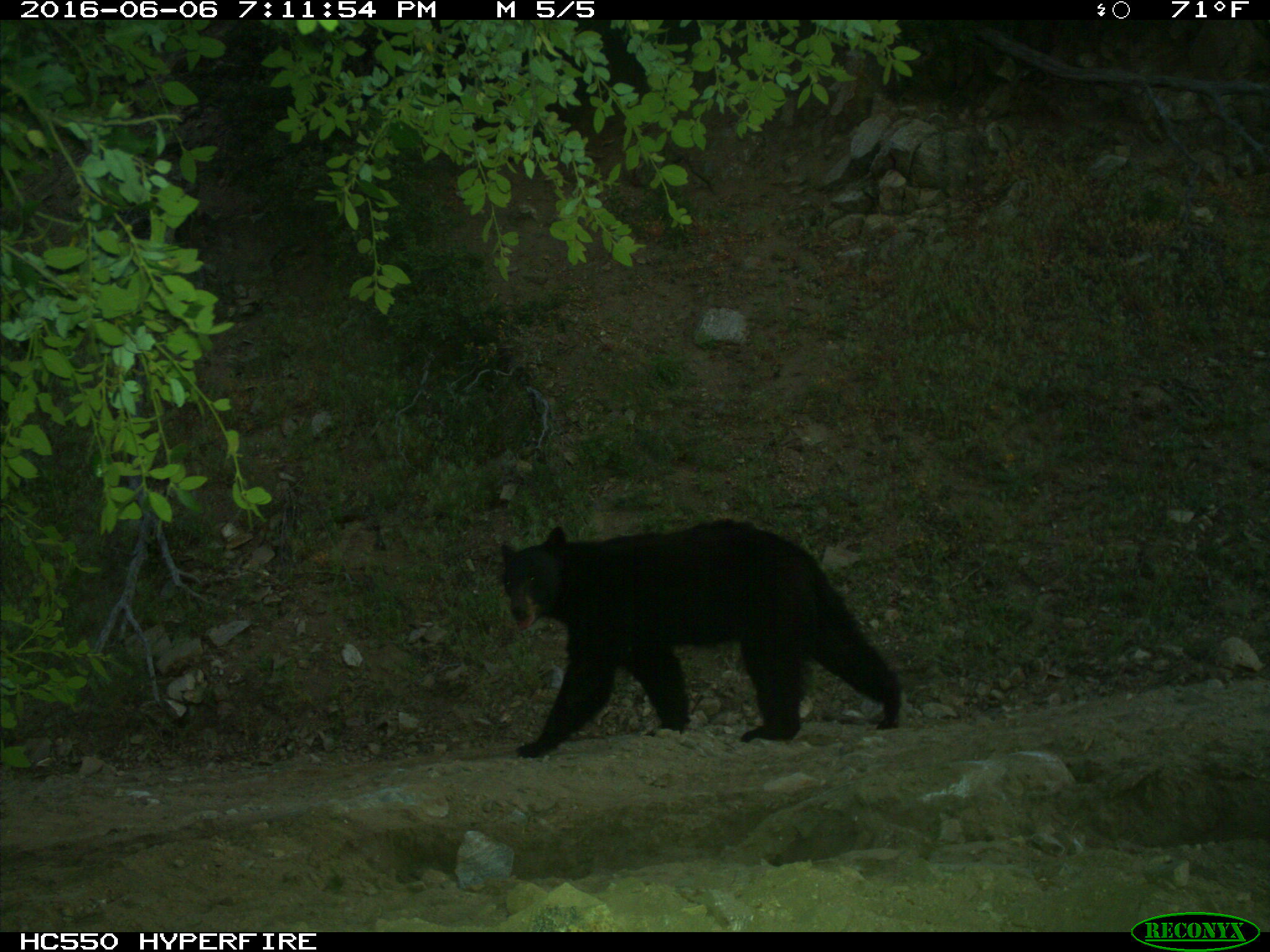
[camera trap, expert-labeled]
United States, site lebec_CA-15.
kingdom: Animalia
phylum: Chordata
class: Mammalia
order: Carnivora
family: Ursidae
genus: Ursus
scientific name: Ursus americanus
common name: american black bear